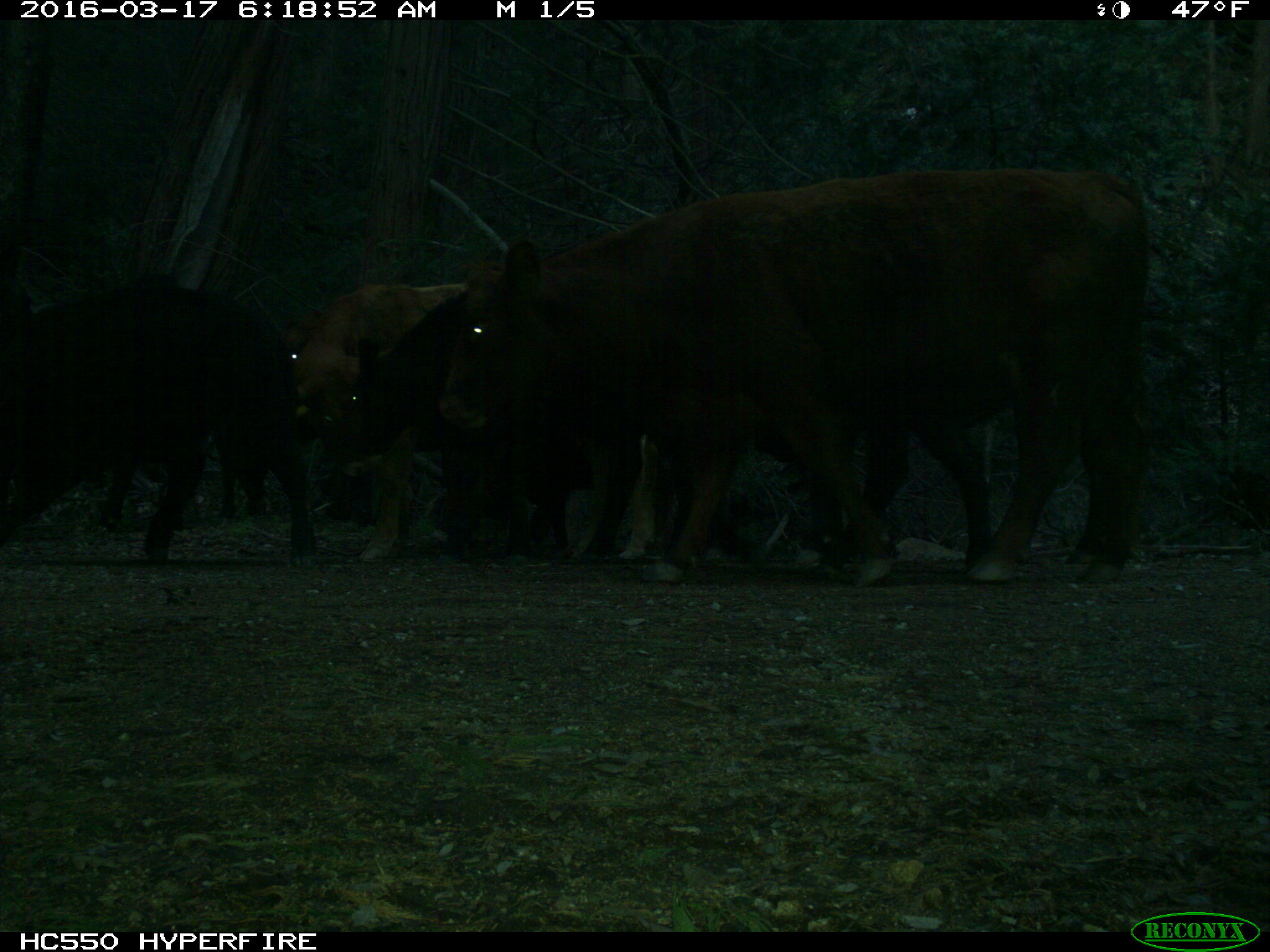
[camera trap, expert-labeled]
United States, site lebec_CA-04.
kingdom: Animalia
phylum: Chordata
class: Mammalia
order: Artiodactyla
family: Bovidae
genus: Bos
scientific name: Bos taurus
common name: domestic cow